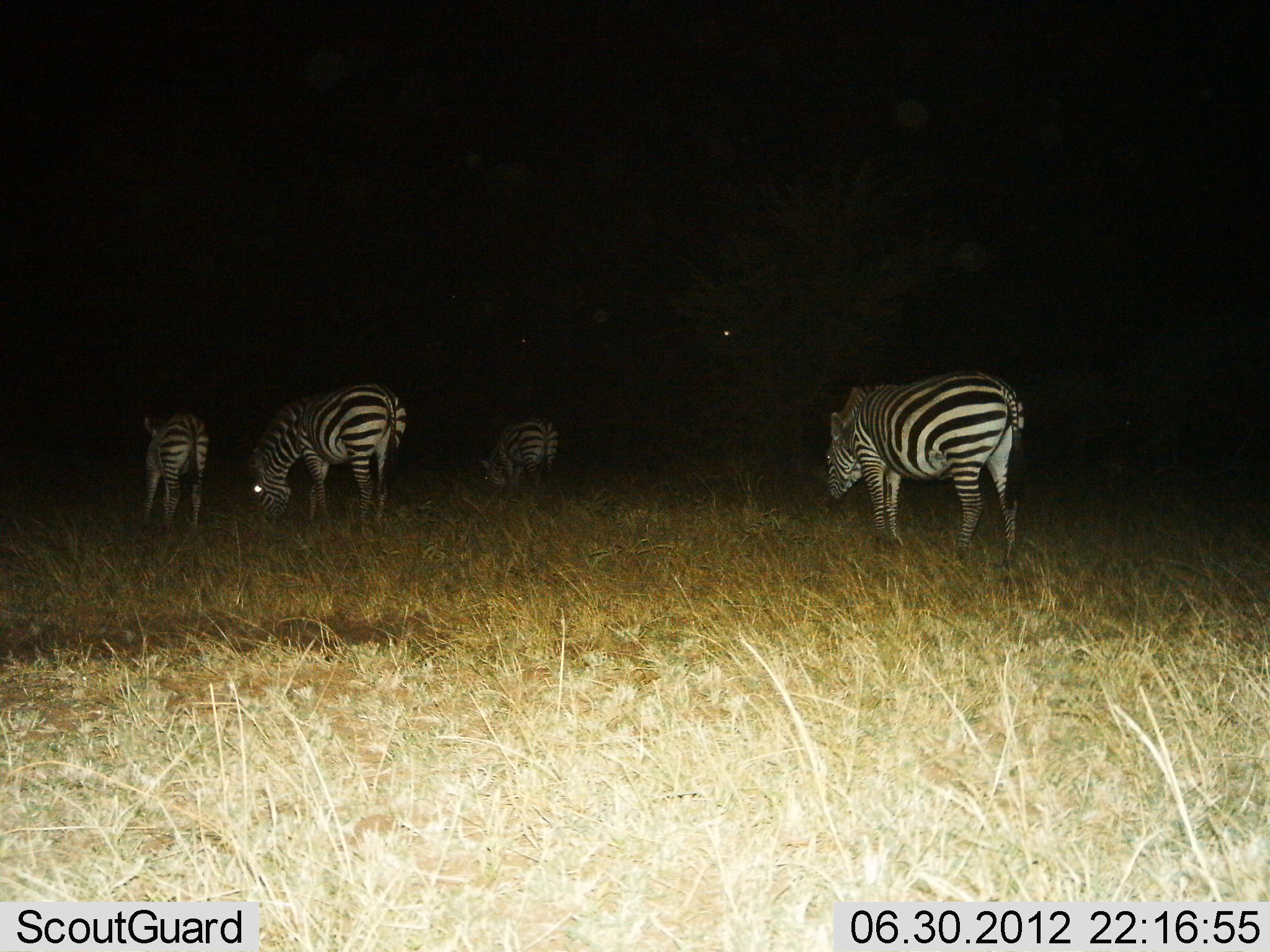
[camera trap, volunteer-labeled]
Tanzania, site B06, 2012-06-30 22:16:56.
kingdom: Animalia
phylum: Chordata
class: Mammalia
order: Perissodactyla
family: Equidae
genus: Equus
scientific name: Equus quagga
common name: plains zebra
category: zebra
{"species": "zebra (plains zebra) (Equus quagga)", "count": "4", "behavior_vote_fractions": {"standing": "80%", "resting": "0%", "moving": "10%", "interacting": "0%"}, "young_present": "10%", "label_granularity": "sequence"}